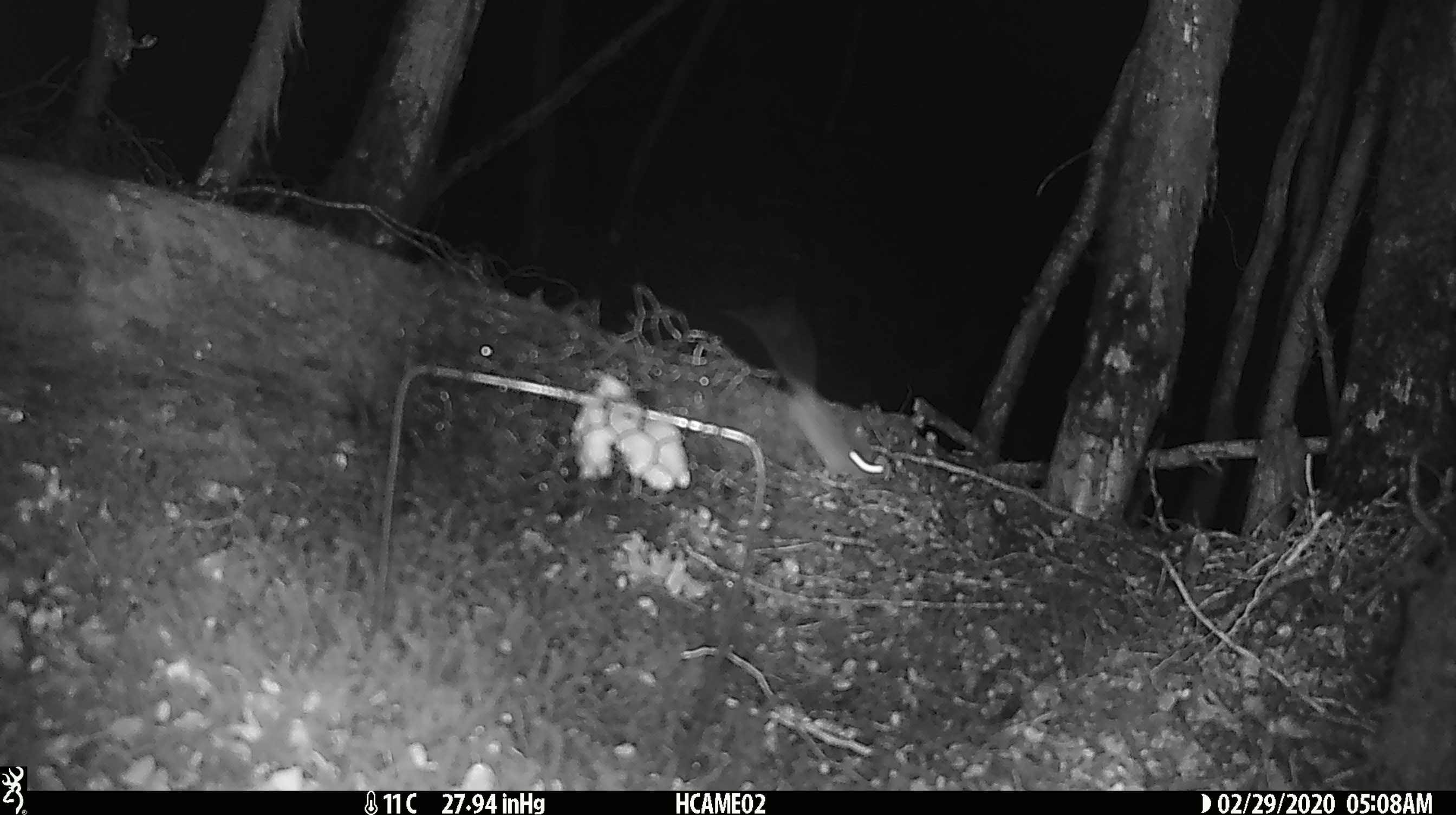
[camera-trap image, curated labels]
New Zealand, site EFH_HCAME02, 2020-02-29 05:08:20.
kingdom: Animalia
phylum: Chordata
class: Mammalia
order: Rodentia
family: Muridae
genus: Mus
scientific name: Mus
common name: mouse